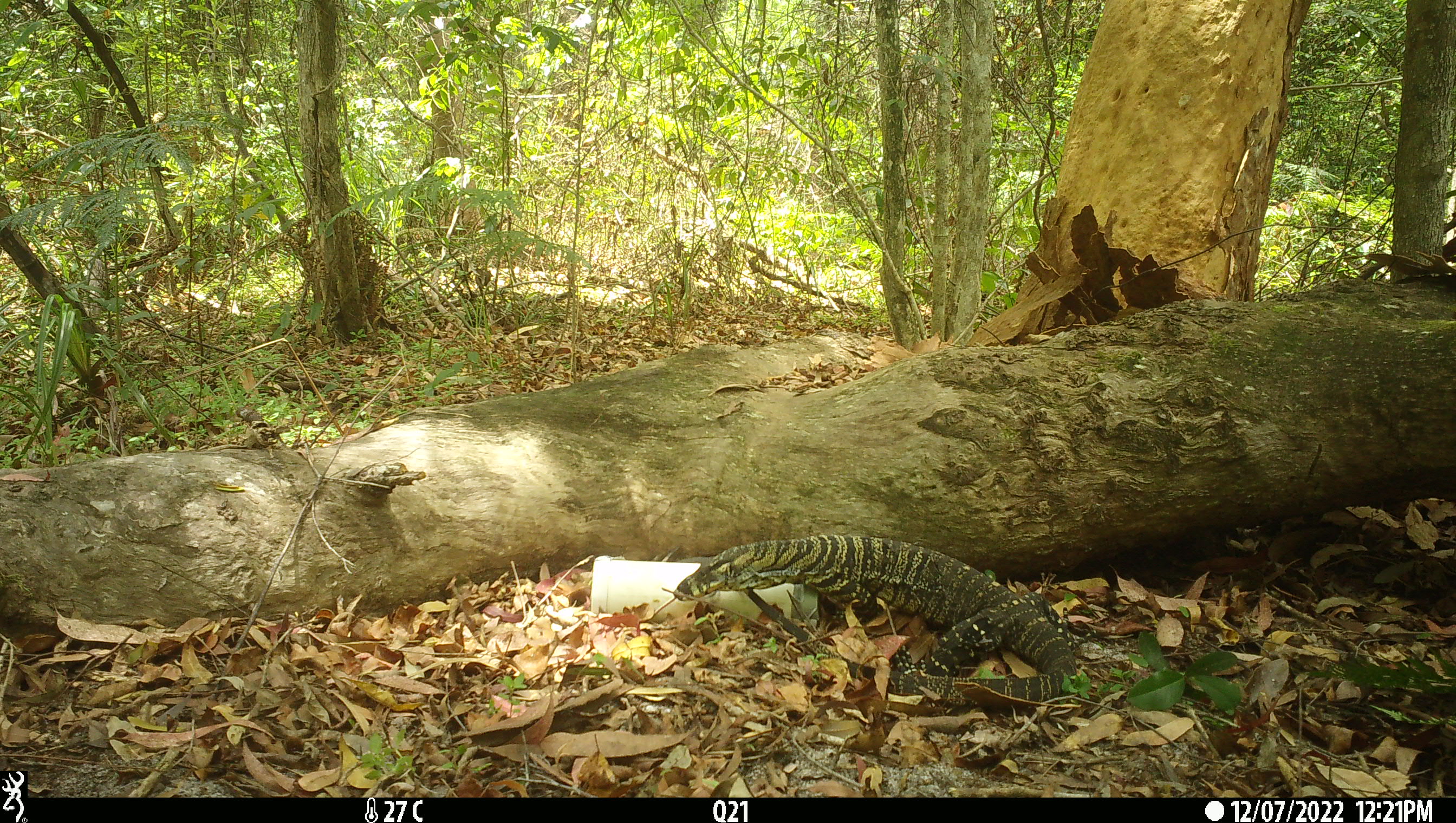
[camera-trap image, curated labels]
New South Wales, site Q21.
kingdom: Animalia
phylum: Chordata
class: Reptilia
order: Squamata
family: Varanidae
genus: Varanus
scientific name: Varanus varius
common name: lace monitor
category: goanna